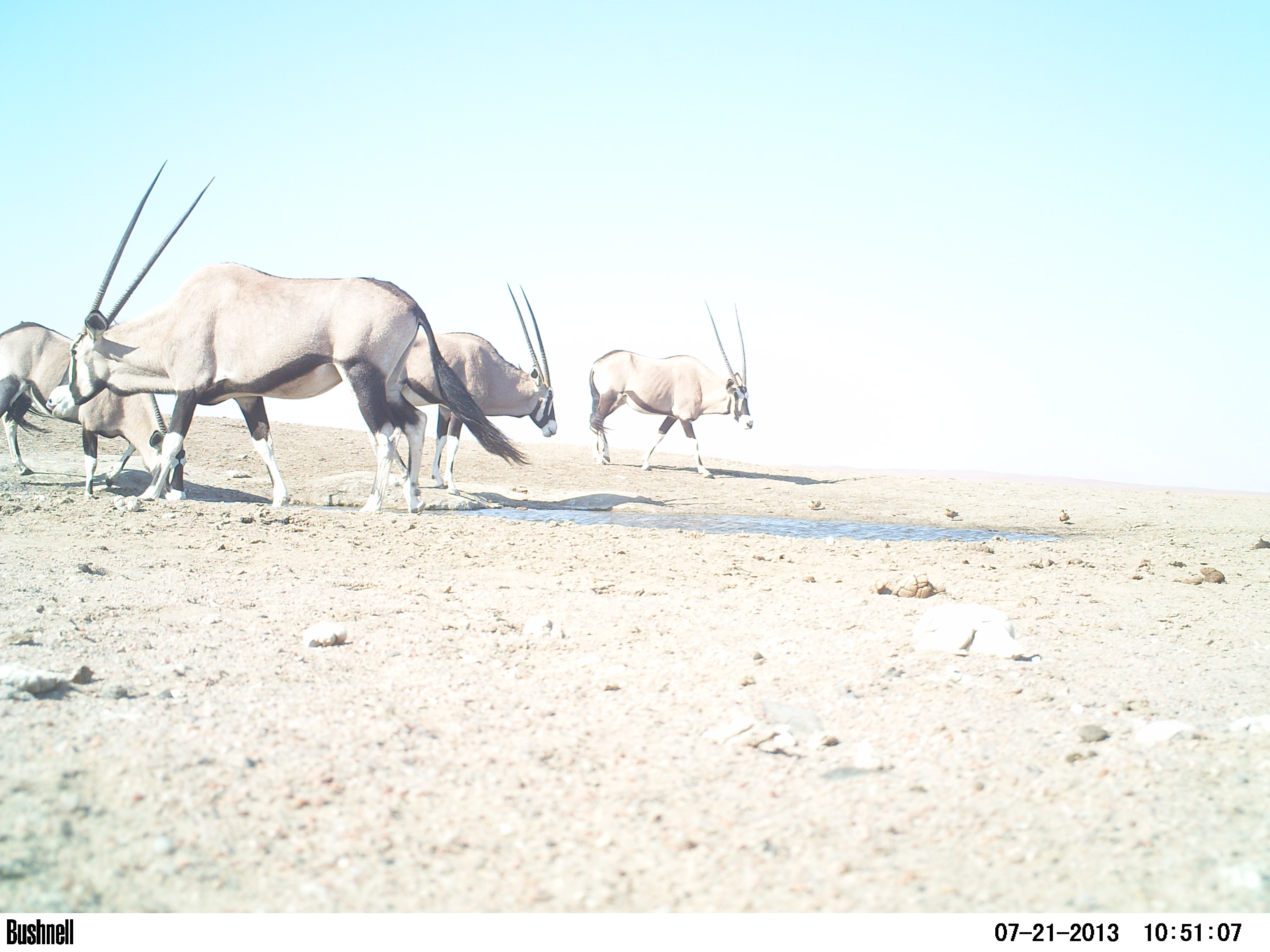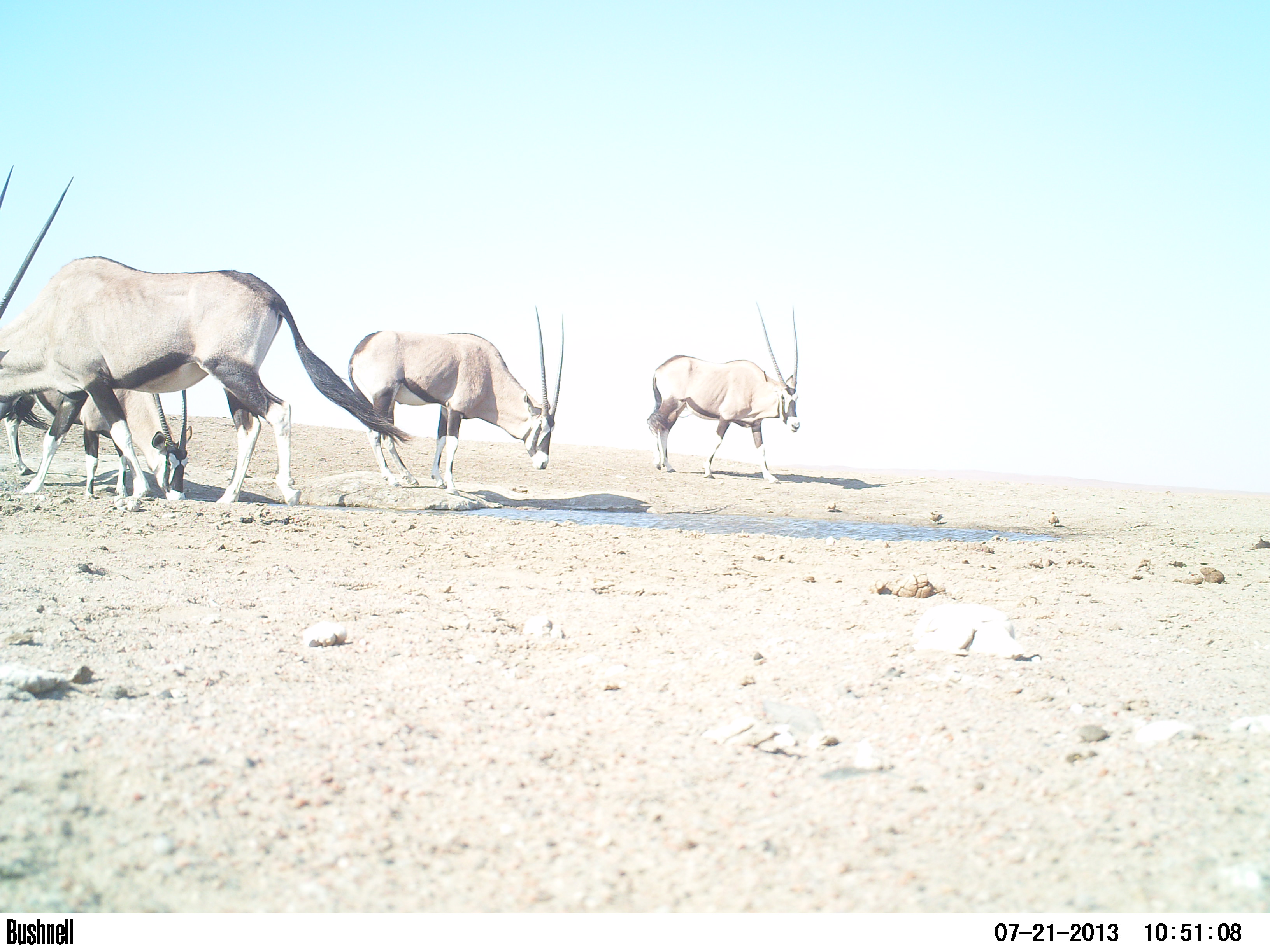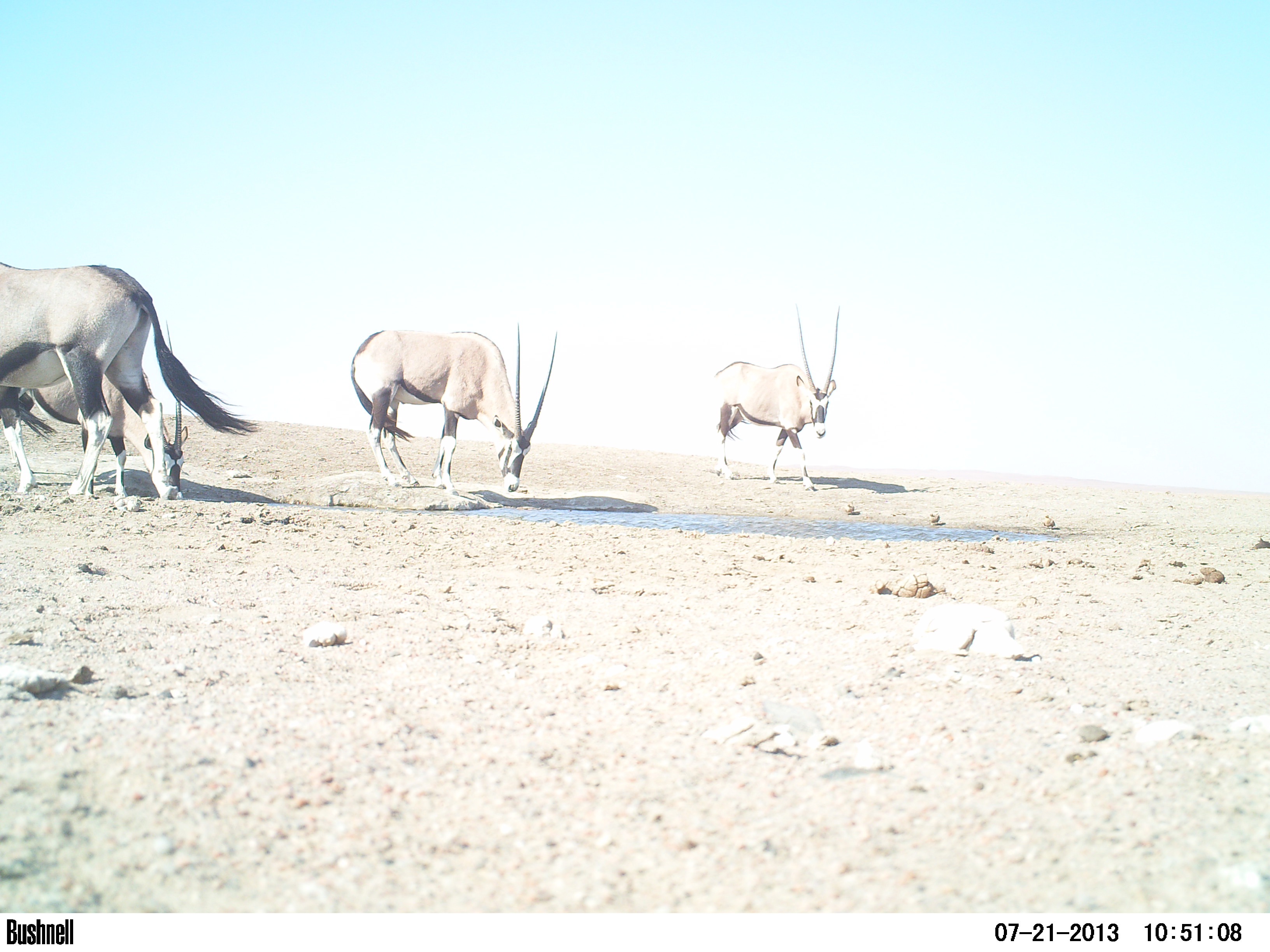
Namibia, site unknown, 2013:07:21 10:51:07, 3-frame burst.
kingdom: Animalia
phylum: Chordata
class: Mammalia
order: Artiodactyla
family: Bovidae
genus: Oryx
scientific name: Oryx gazella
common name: gemsbok